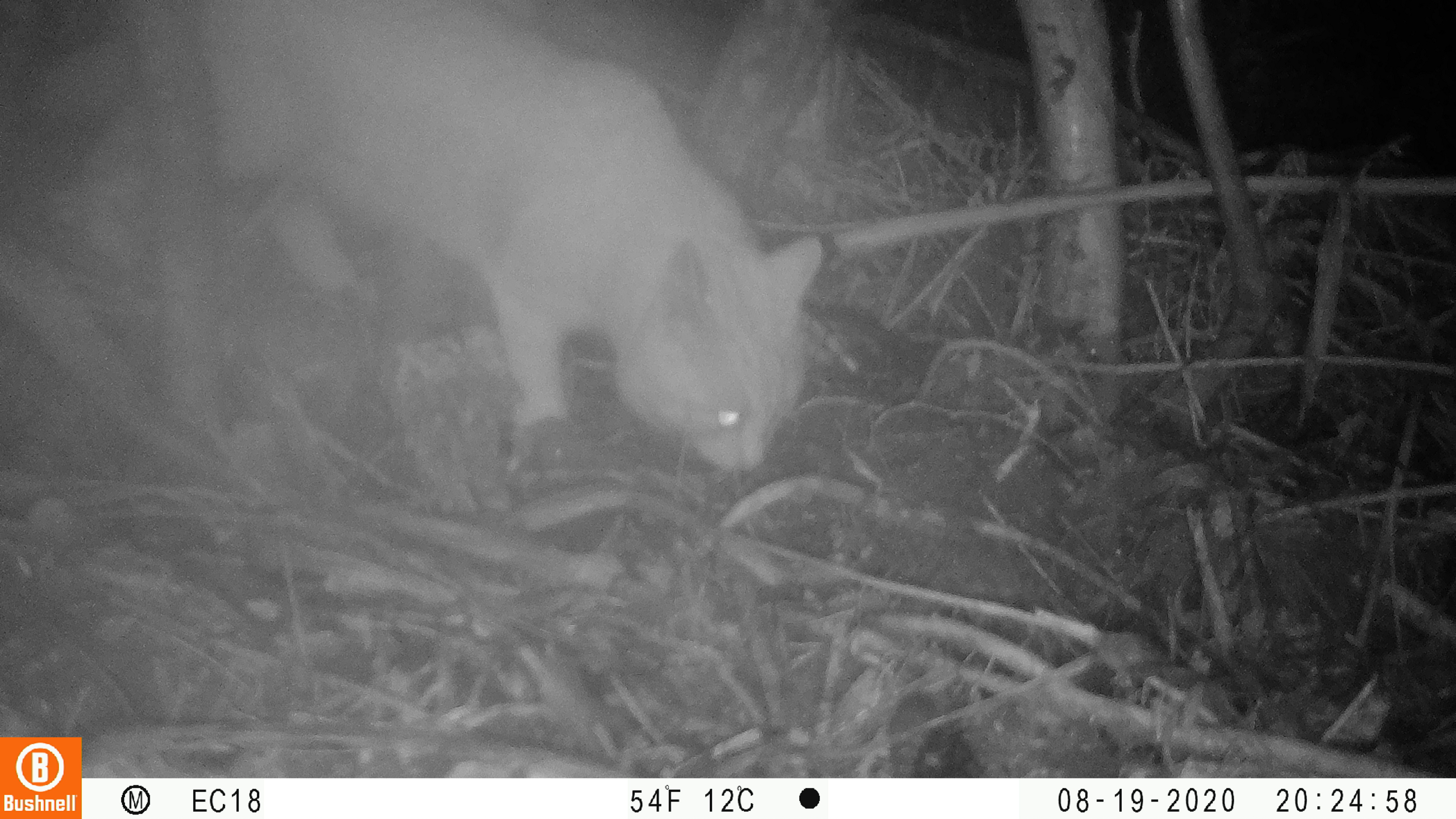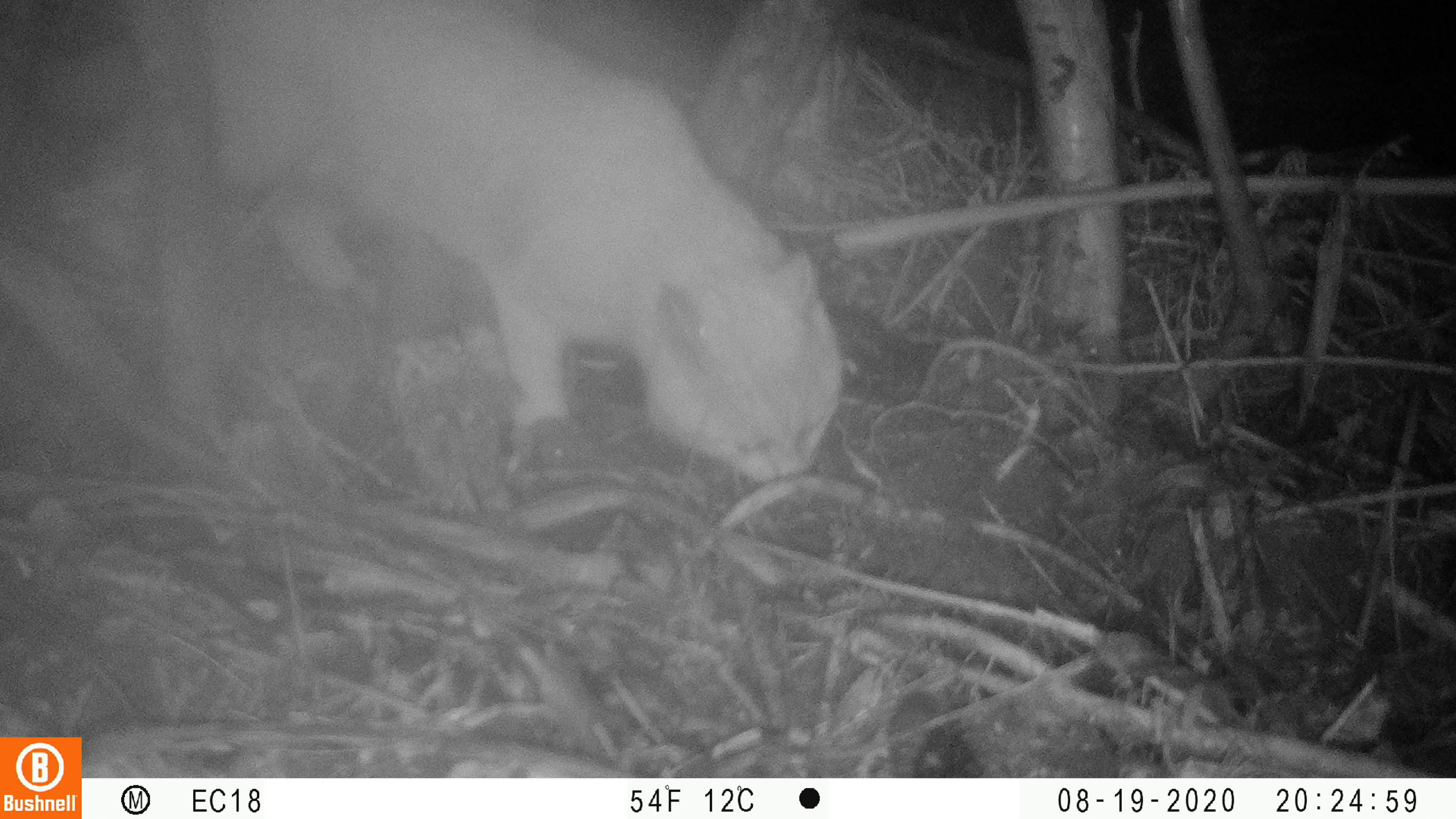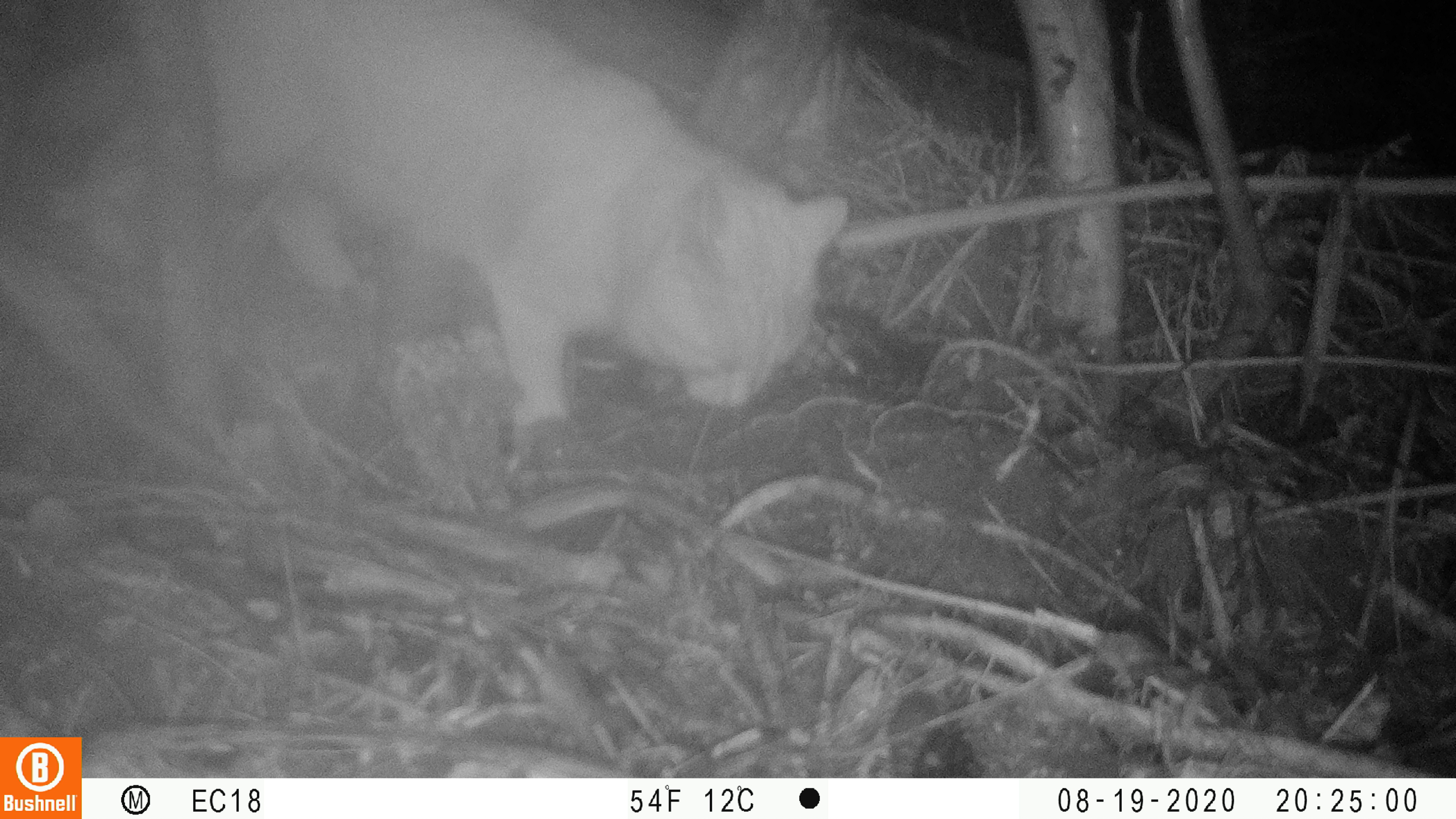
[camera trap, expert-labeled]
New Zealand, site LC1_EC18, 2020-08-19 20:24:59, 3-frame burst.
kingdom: Animalia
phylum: Chordata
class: Mammalia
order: Carnivora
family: Felidae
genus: Felis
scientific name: Felis catus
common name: domestic cat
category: cat